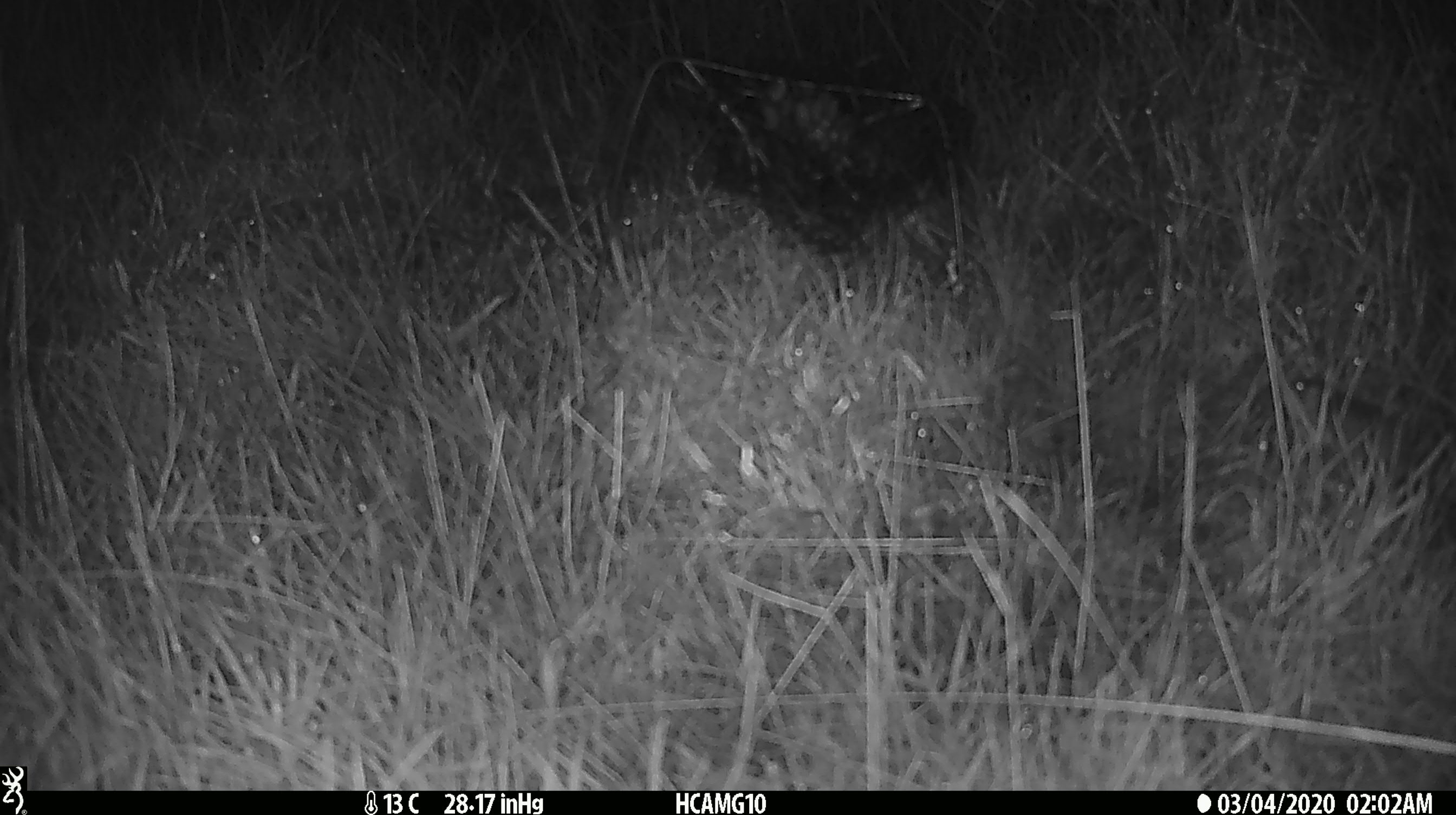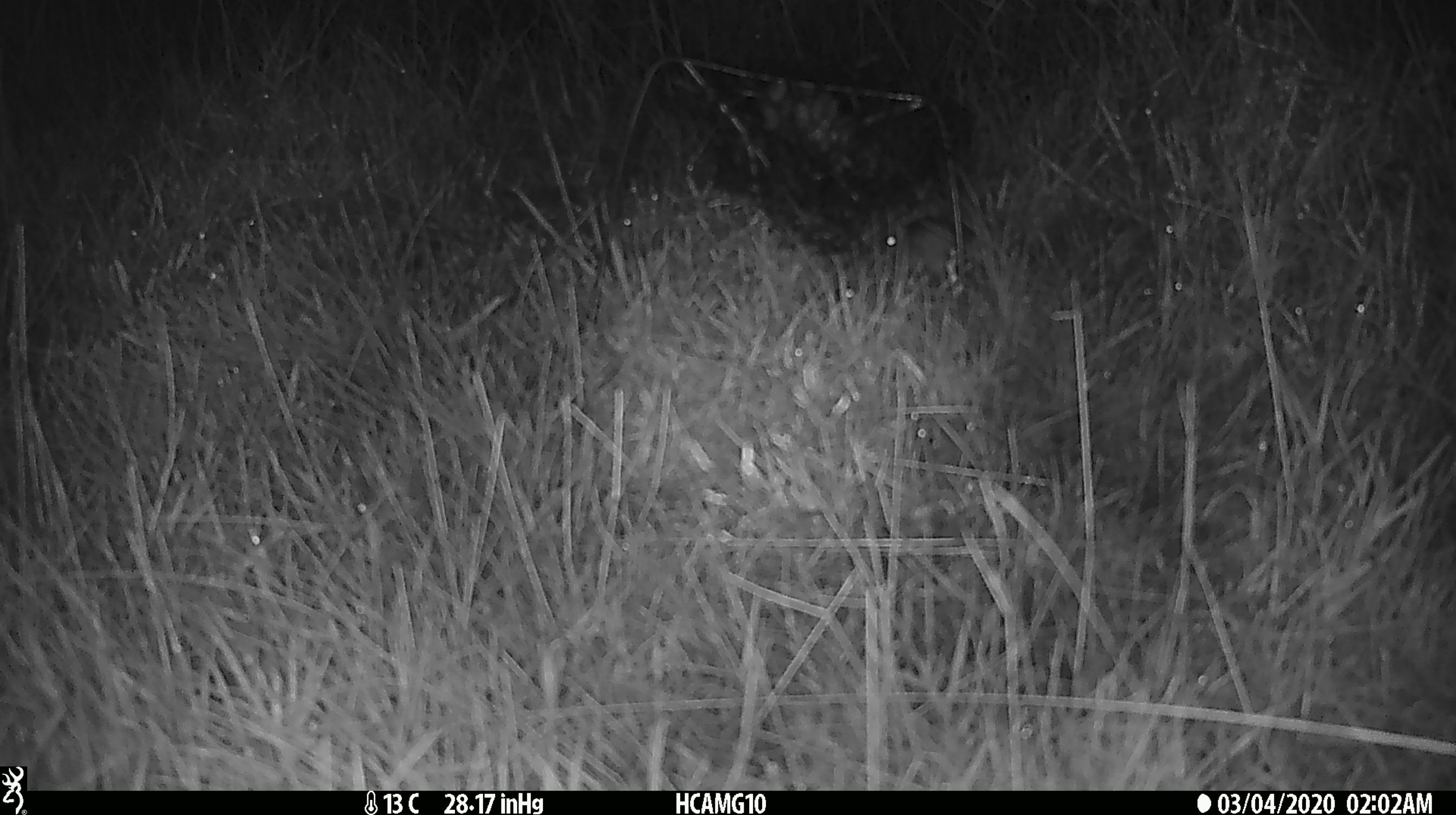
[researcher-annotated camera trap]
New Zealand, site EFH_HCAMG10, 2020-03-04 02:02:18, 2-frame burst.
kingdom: Animalia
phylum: Chordata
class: Mammalia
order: Rodentia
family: Muridae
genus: Mus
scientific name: Mus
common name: mouse